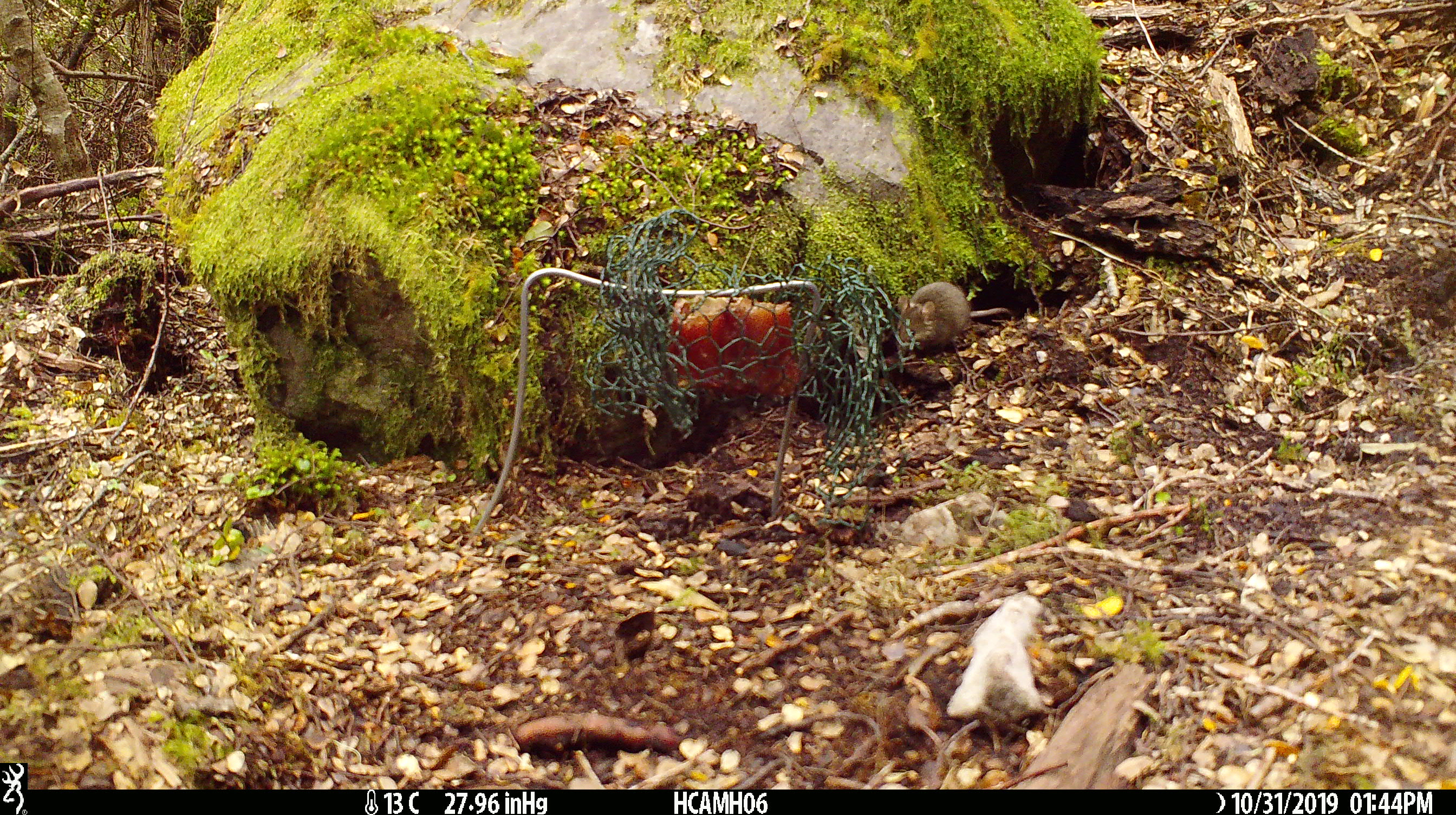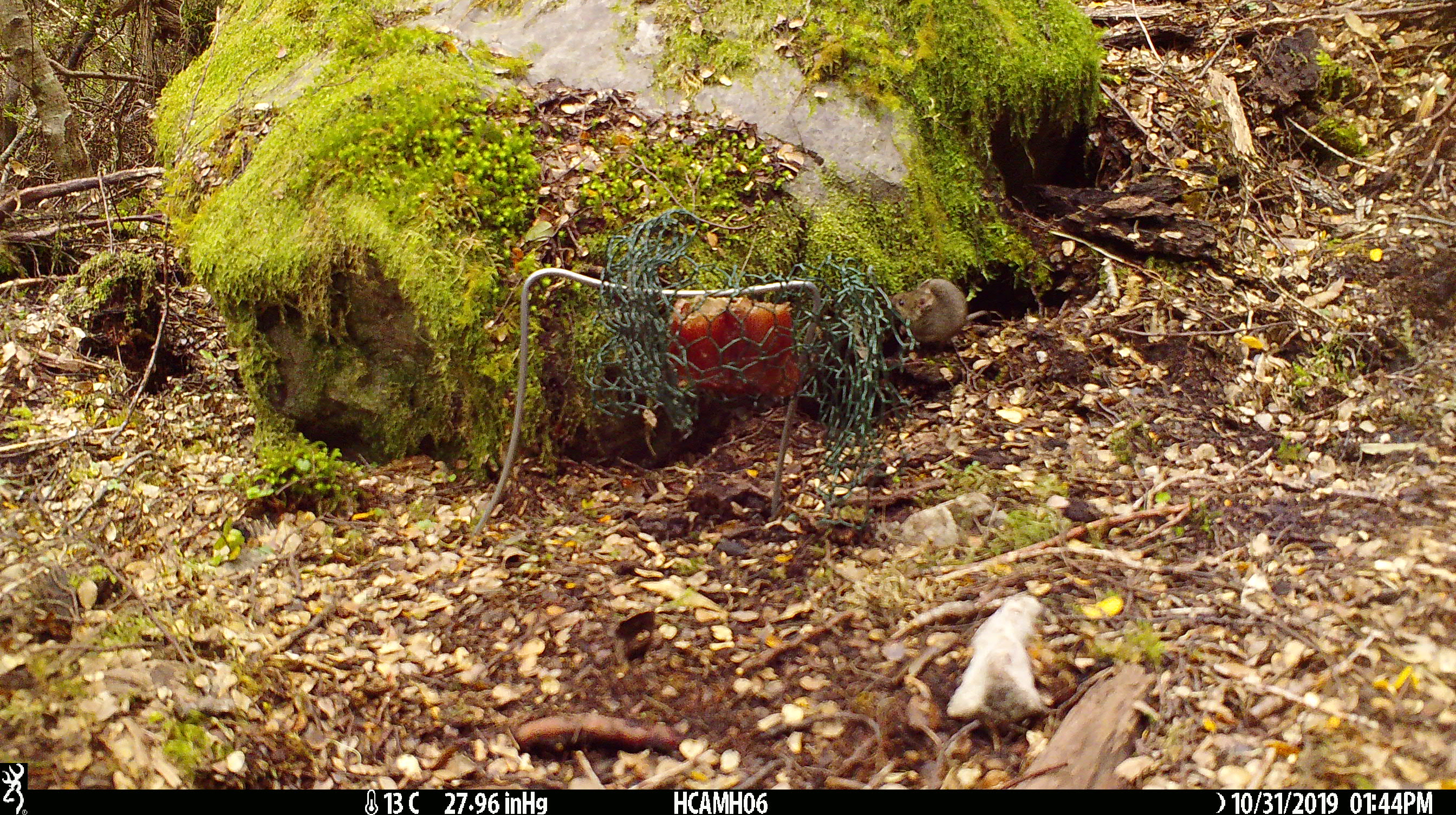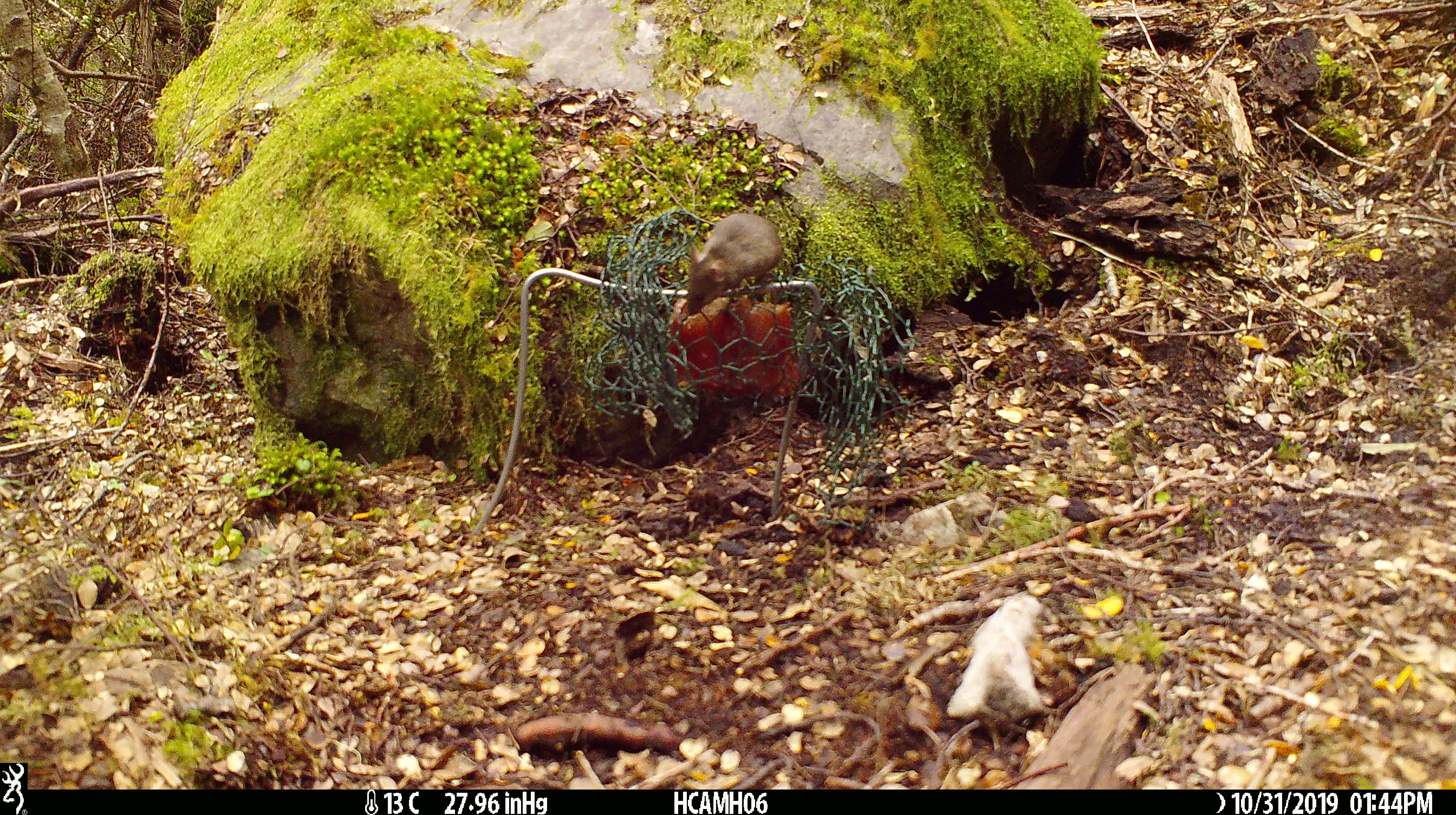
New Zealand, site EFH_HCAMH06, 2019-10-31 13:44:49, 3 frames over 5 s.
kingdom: Animalia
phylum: Chordata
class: Mammalia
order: Rodentia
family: Muridae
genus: Mus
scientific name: Mus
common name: mouse